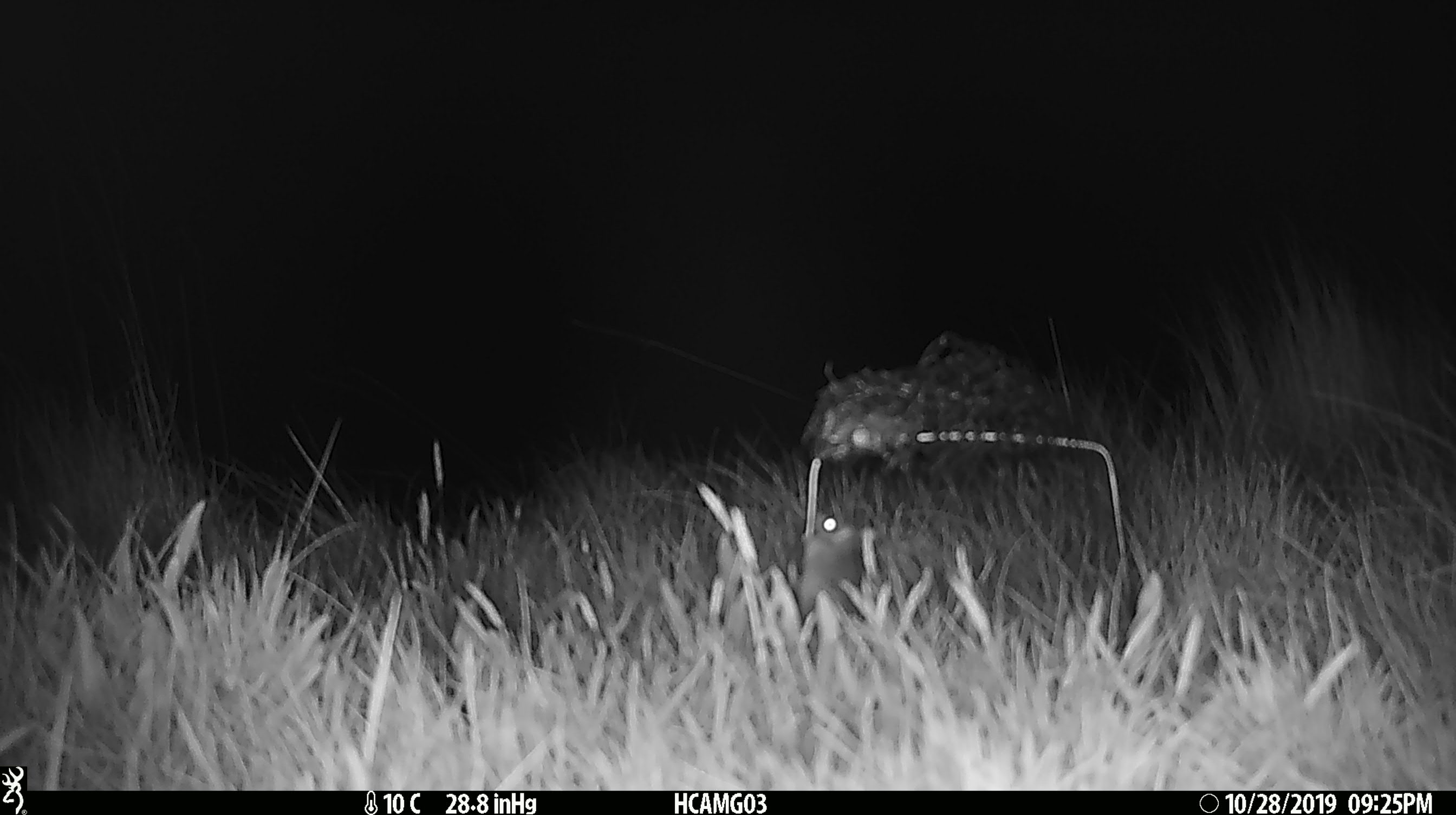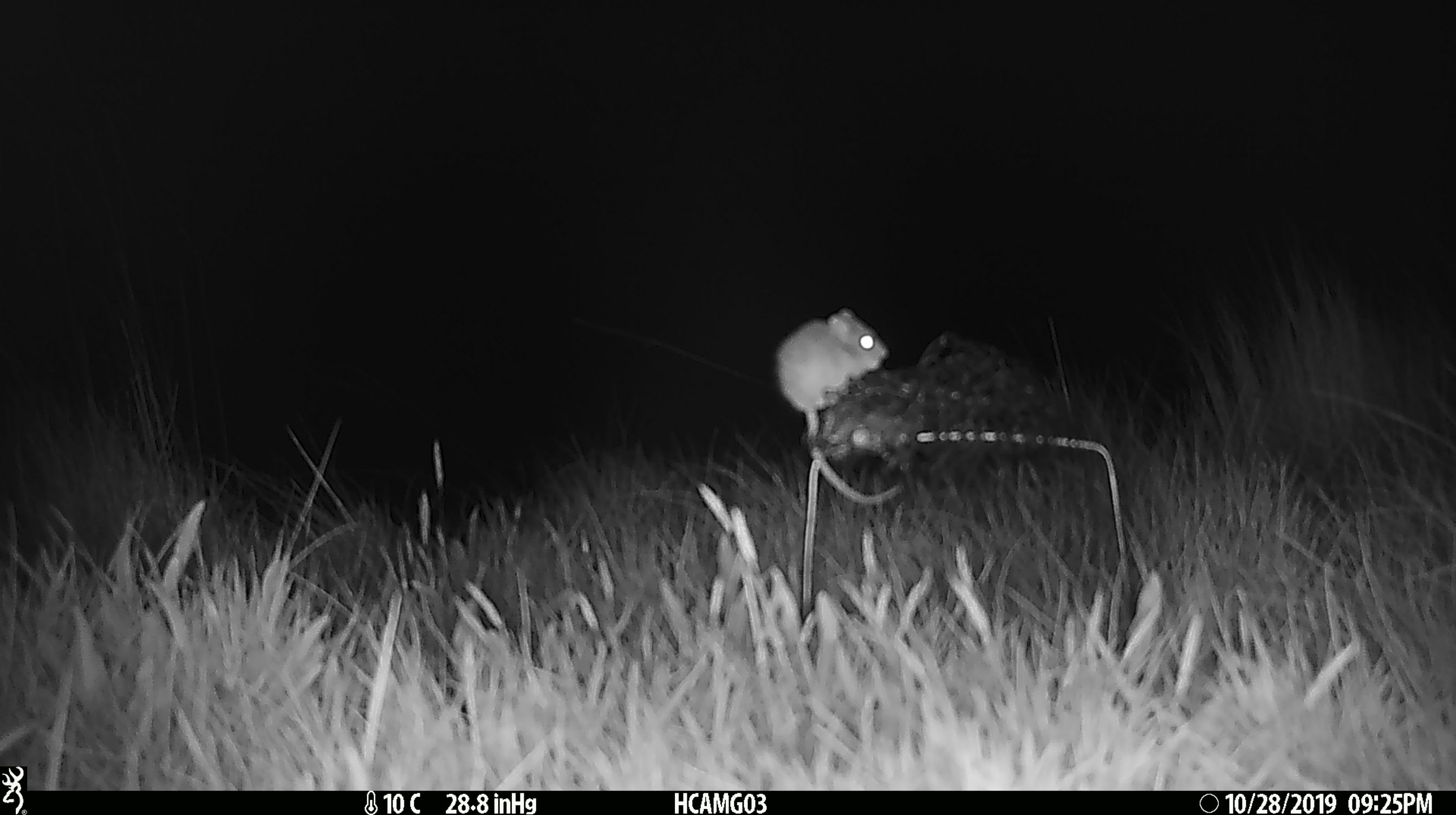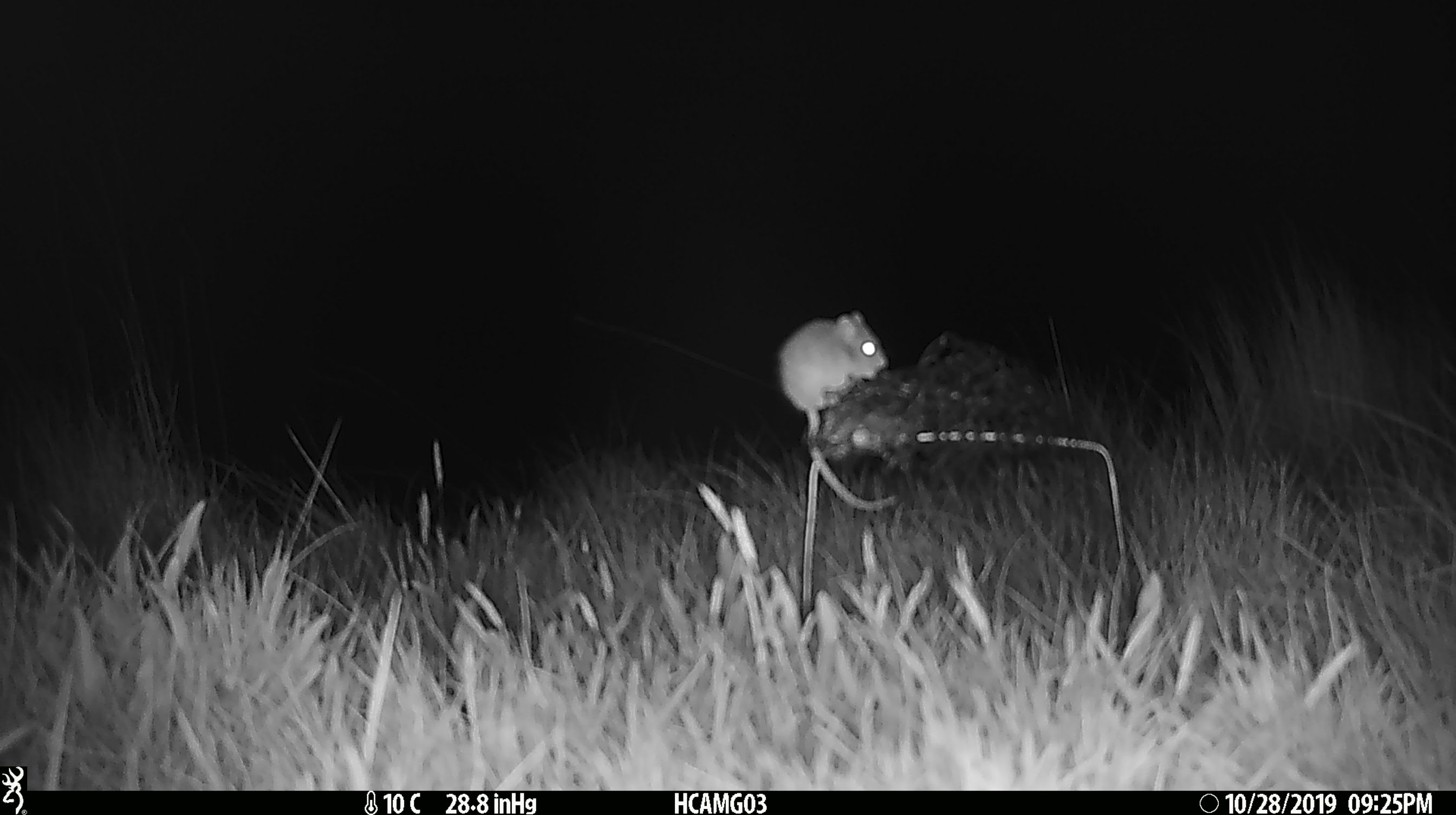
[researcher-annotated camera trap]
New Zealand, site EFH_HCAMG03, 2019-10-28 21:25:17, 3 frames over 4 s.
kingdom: Animalia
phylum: Chordata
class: Mammalia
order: Rodentia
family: Muridae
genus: Mus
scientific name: Mus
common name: mouse